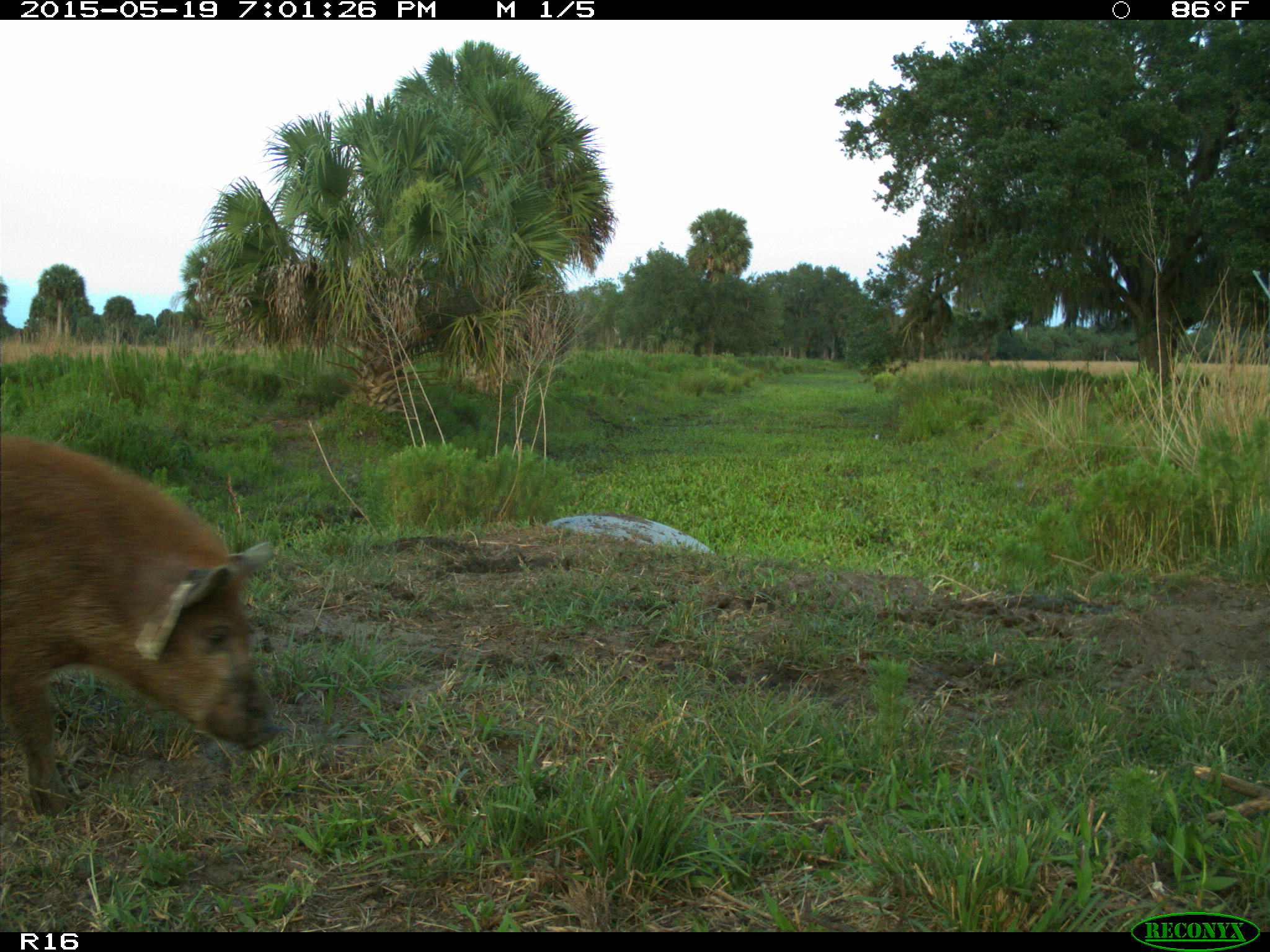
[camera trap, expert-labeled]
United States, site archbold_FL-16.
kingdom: Animalia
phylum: Chordata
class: Mammalia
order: Artiodactyla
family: Suidae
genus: Sus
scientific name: Sus scrofa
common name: wild boar